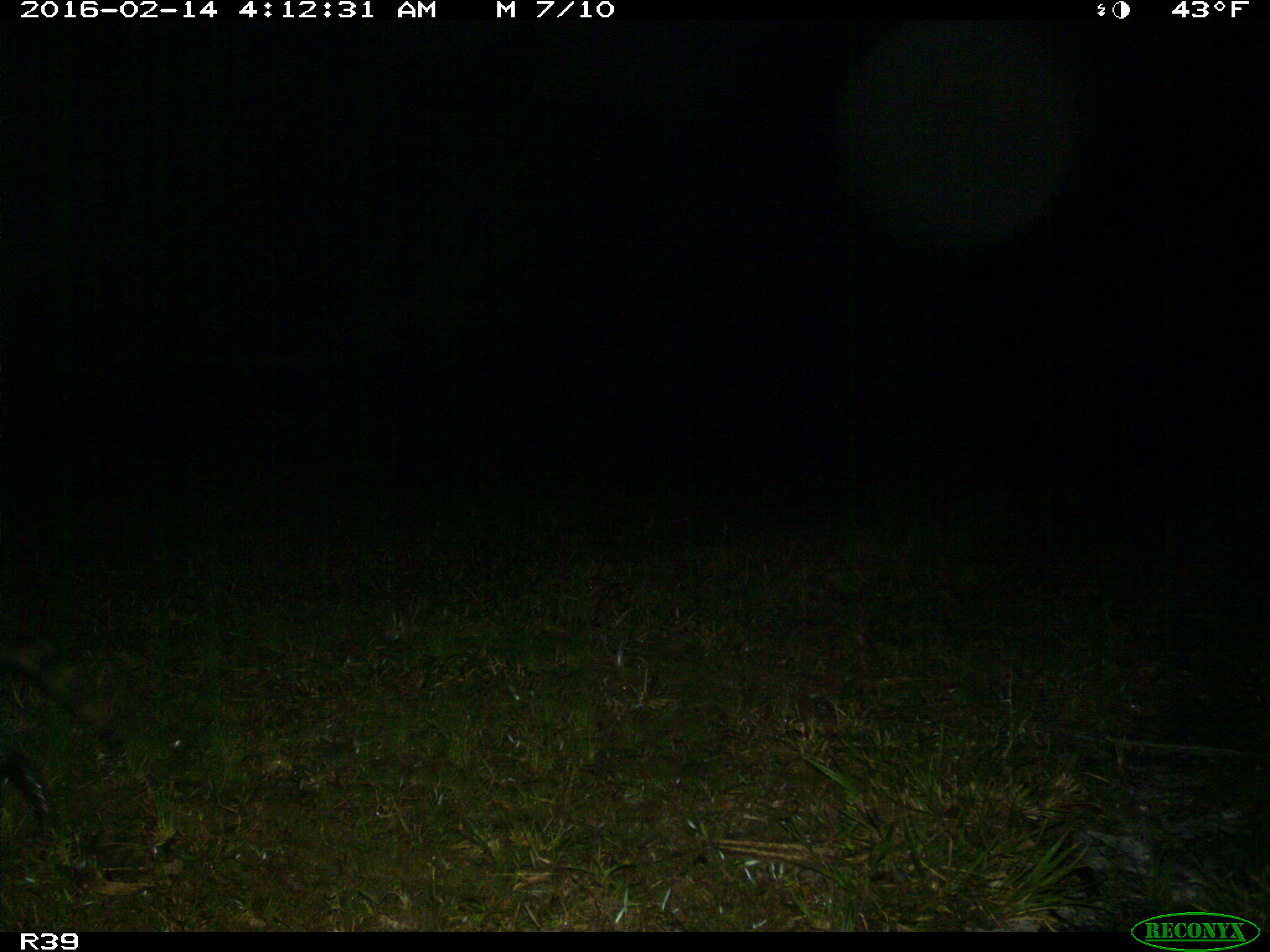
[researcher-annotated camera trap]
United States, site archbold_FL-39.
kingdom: Animalia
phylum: Chordata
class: Mammalia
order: Carnivora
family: Procyonidae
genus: Procyon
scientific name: Procyon lotor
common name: common raccoon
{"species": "Procyon lotor (common raccoon)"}